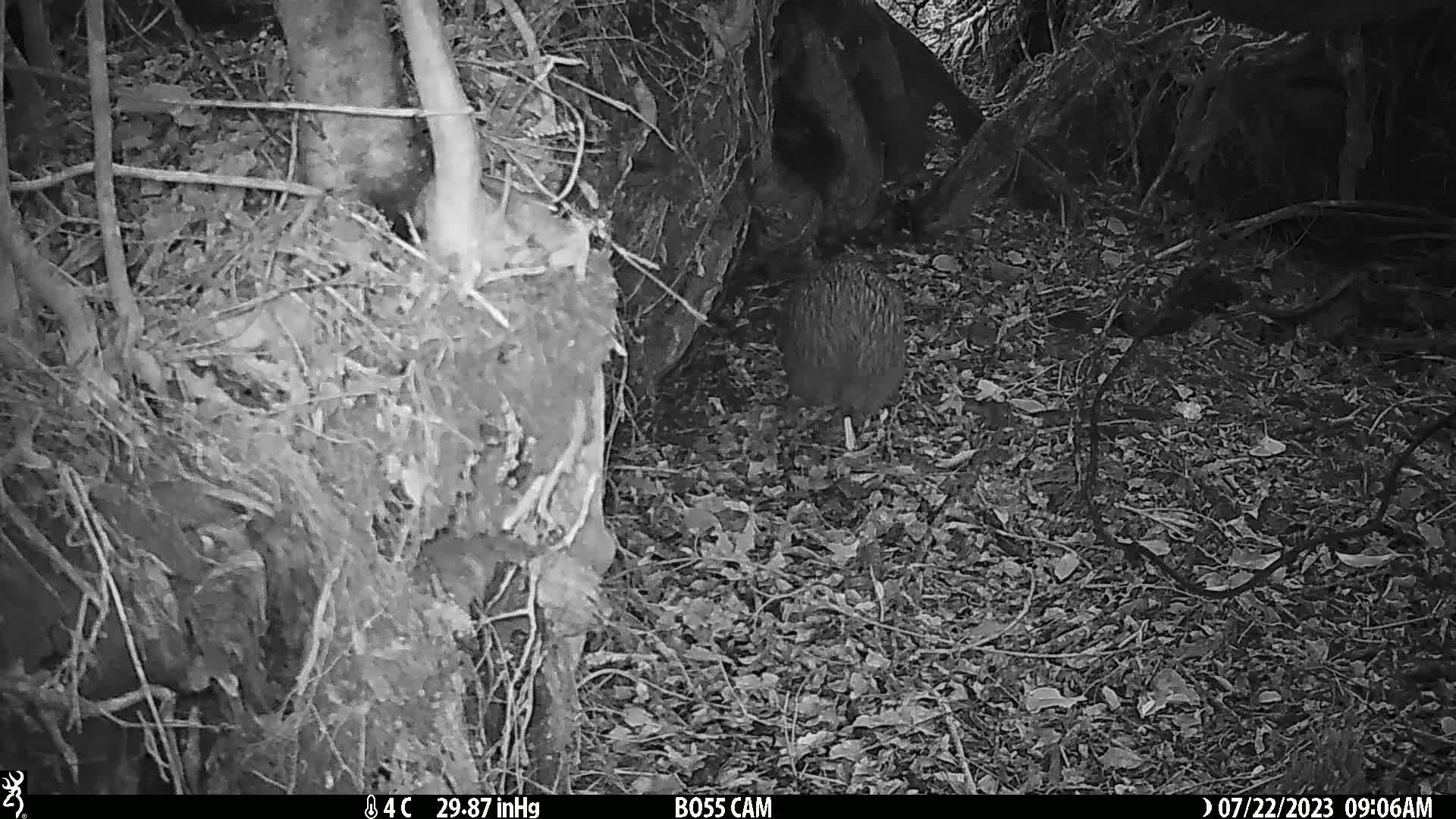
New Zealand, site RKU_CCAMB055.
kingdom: Animalia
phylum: Chordata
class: Aves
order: Apterygiformes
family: Apterygidae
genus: Apteryx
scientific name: Apteryx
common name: kiwi